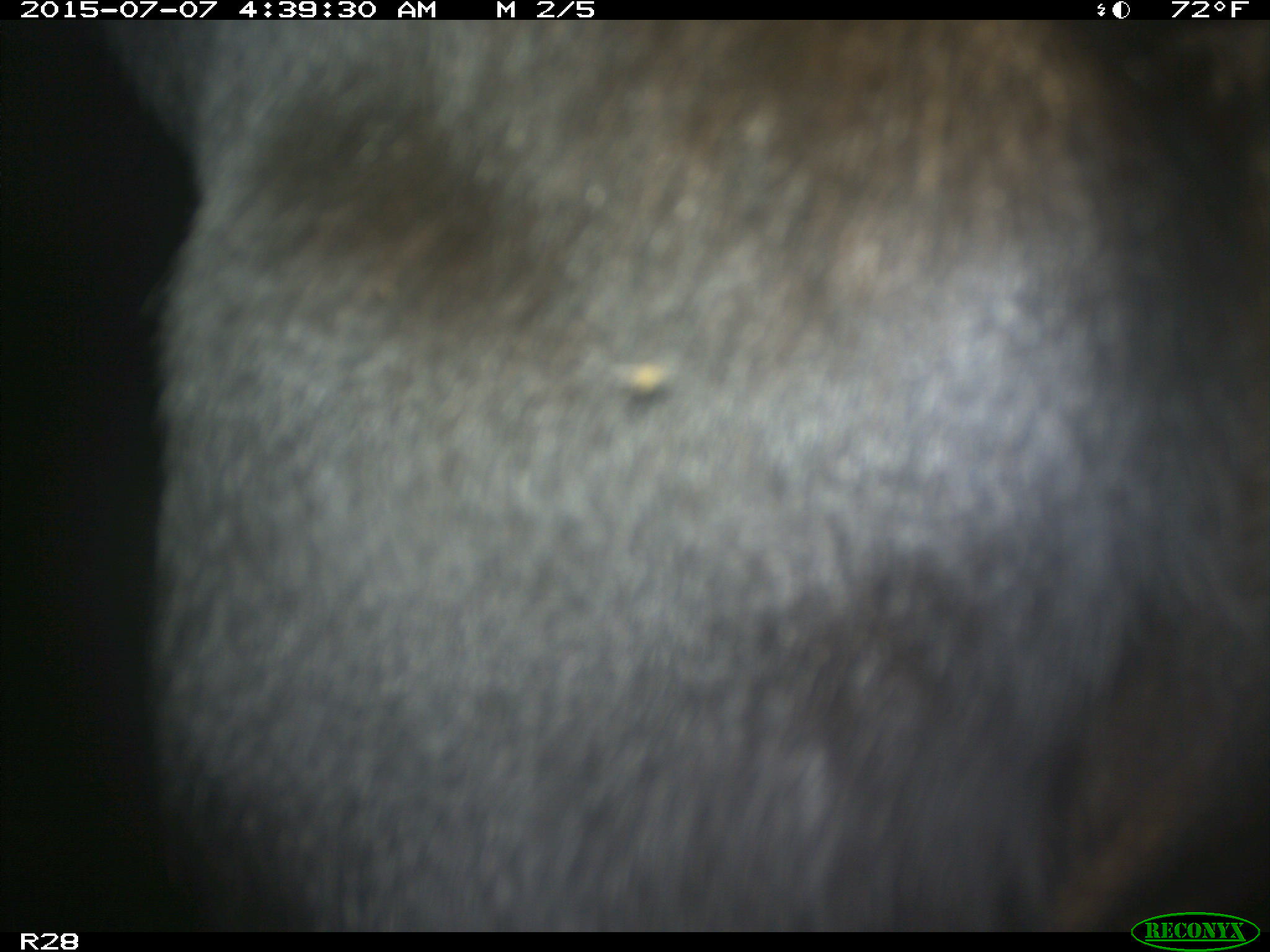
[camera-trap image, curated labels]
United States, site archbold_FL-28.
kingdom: Animalia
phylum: Chordata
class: Mammalia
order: Artiodactyla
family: Bovidae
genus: Bos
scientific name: Bos taurus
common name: domestic cow